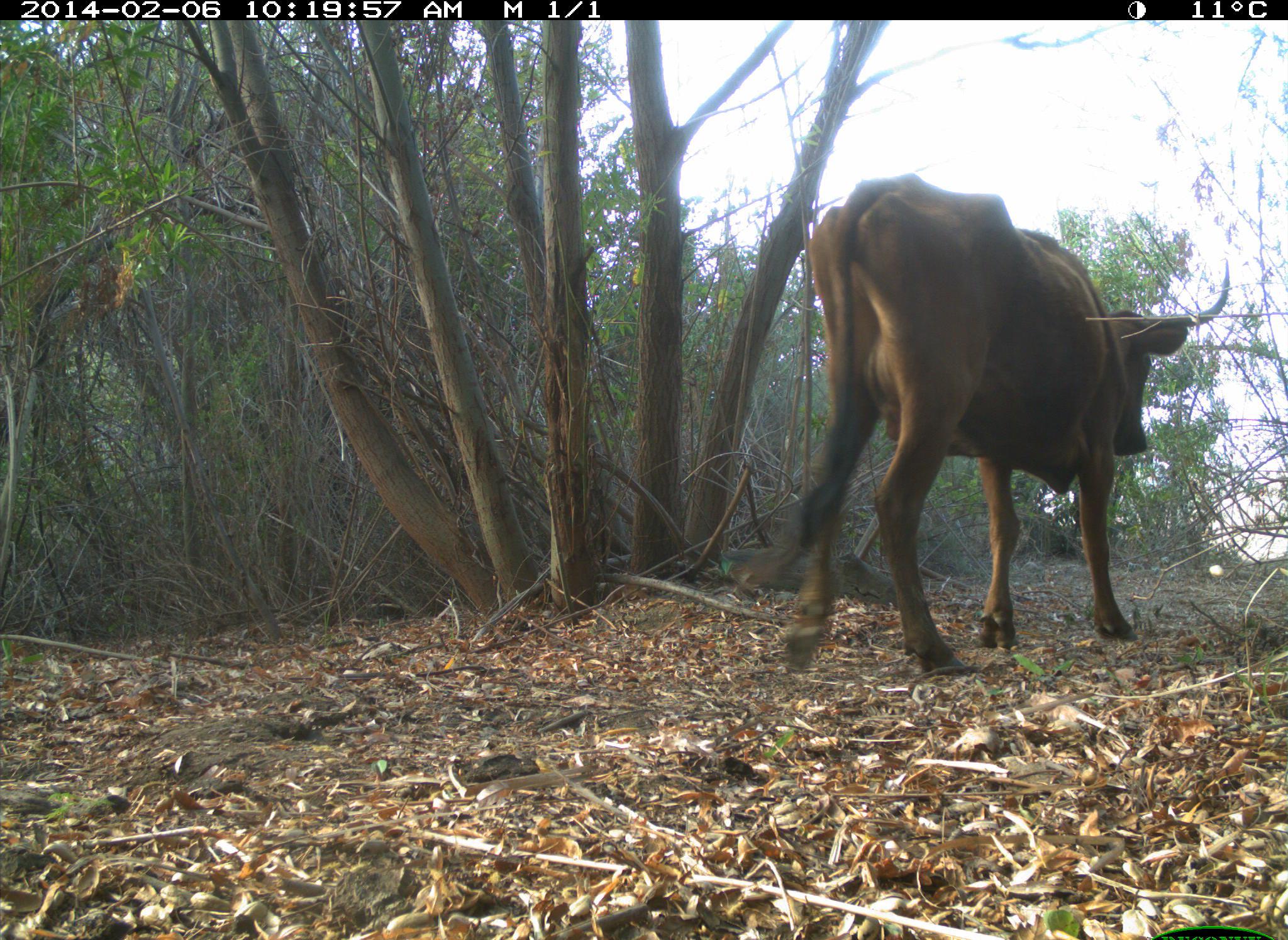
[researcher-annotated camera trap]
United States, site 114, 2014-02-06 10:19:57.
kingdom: Animalia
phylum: Chordata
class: Mammalia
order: Artiodactyla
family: Bovidae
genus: Bos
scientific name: Bos taurus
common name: cow